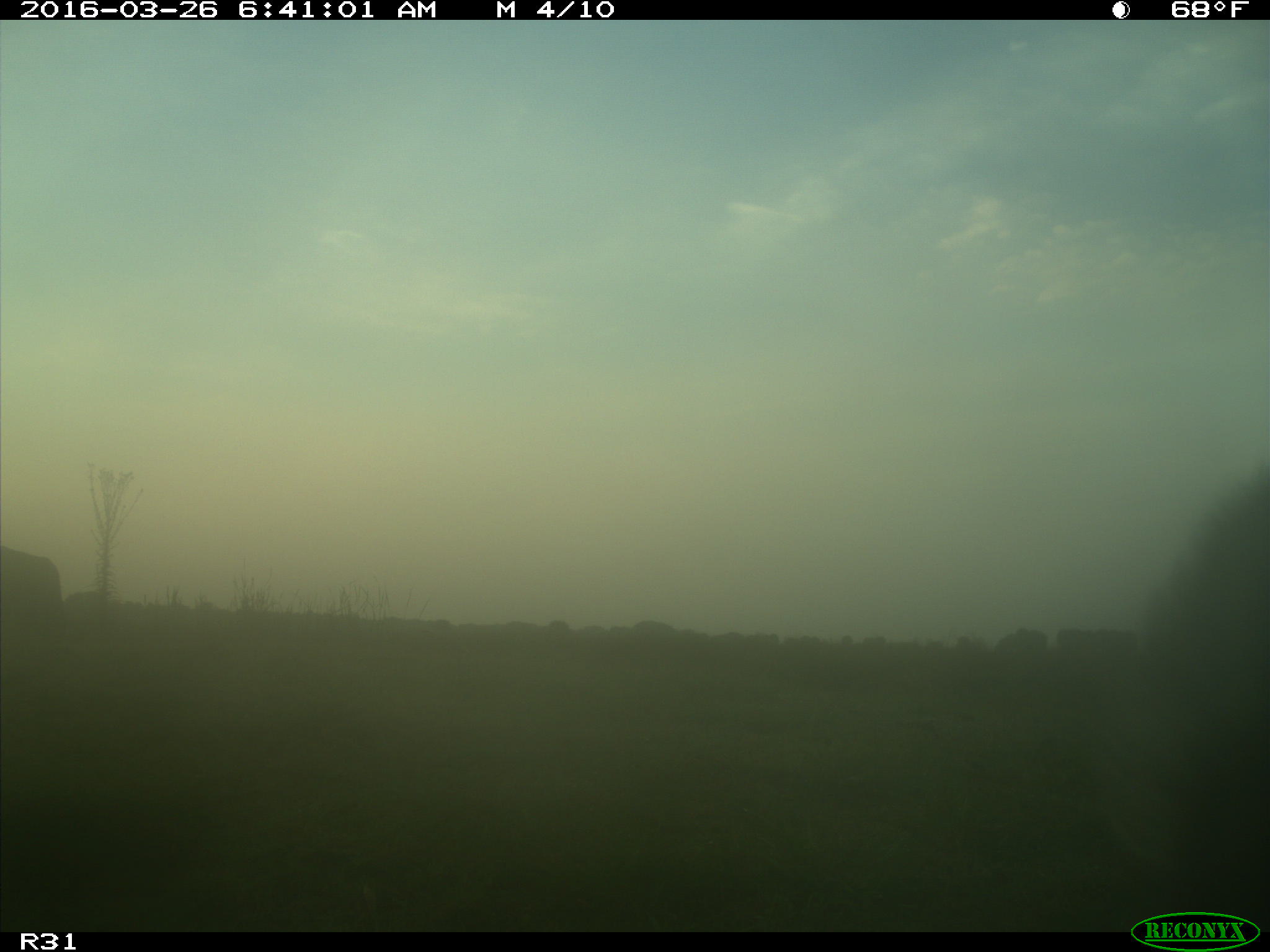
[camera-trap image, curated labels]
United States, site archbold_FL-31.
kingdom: Animalia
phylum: Chordata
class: Mammalia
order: Artiodactyla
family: Bovidae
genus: Bos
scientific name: Bos taurus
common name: domestic cow